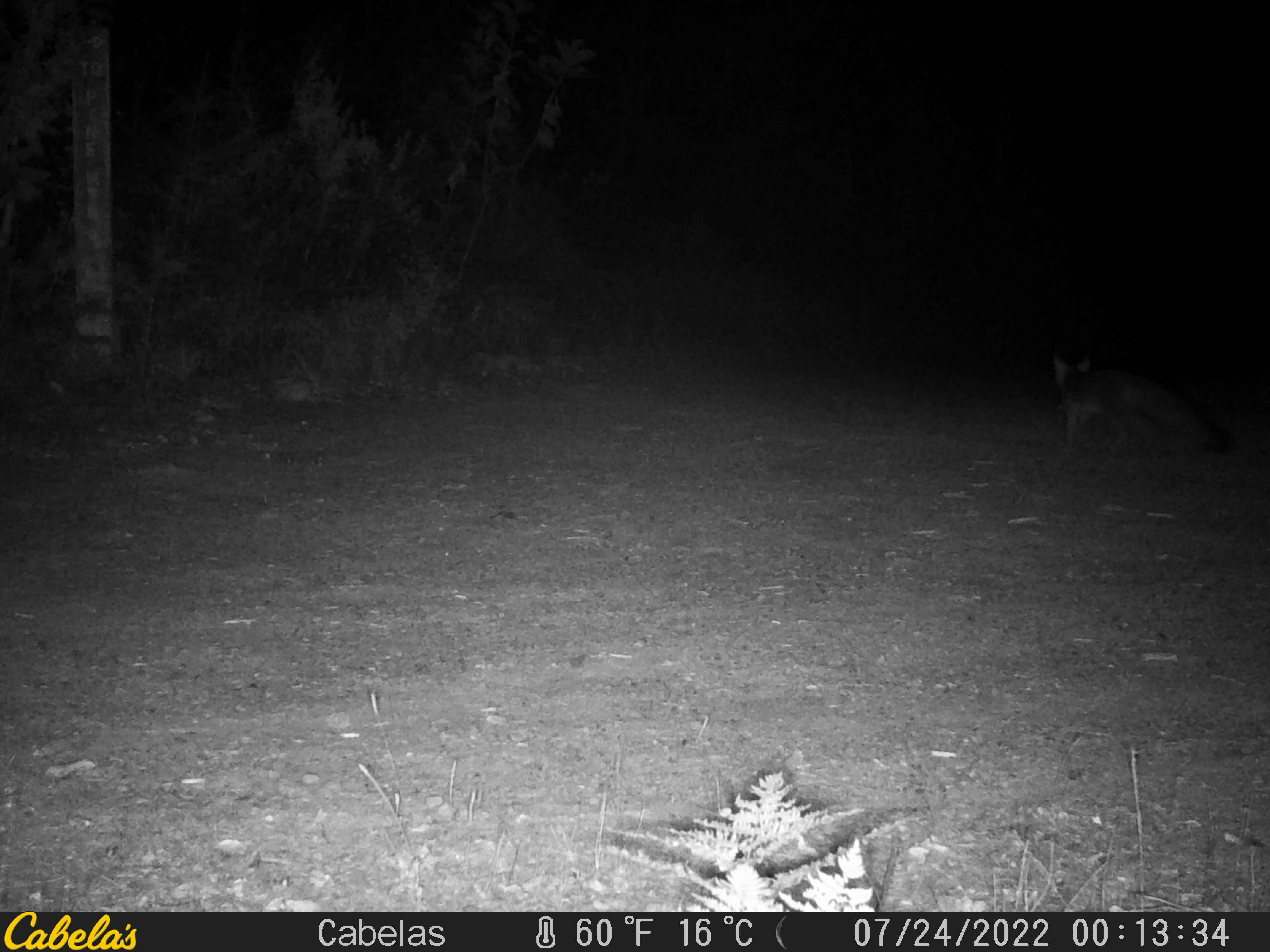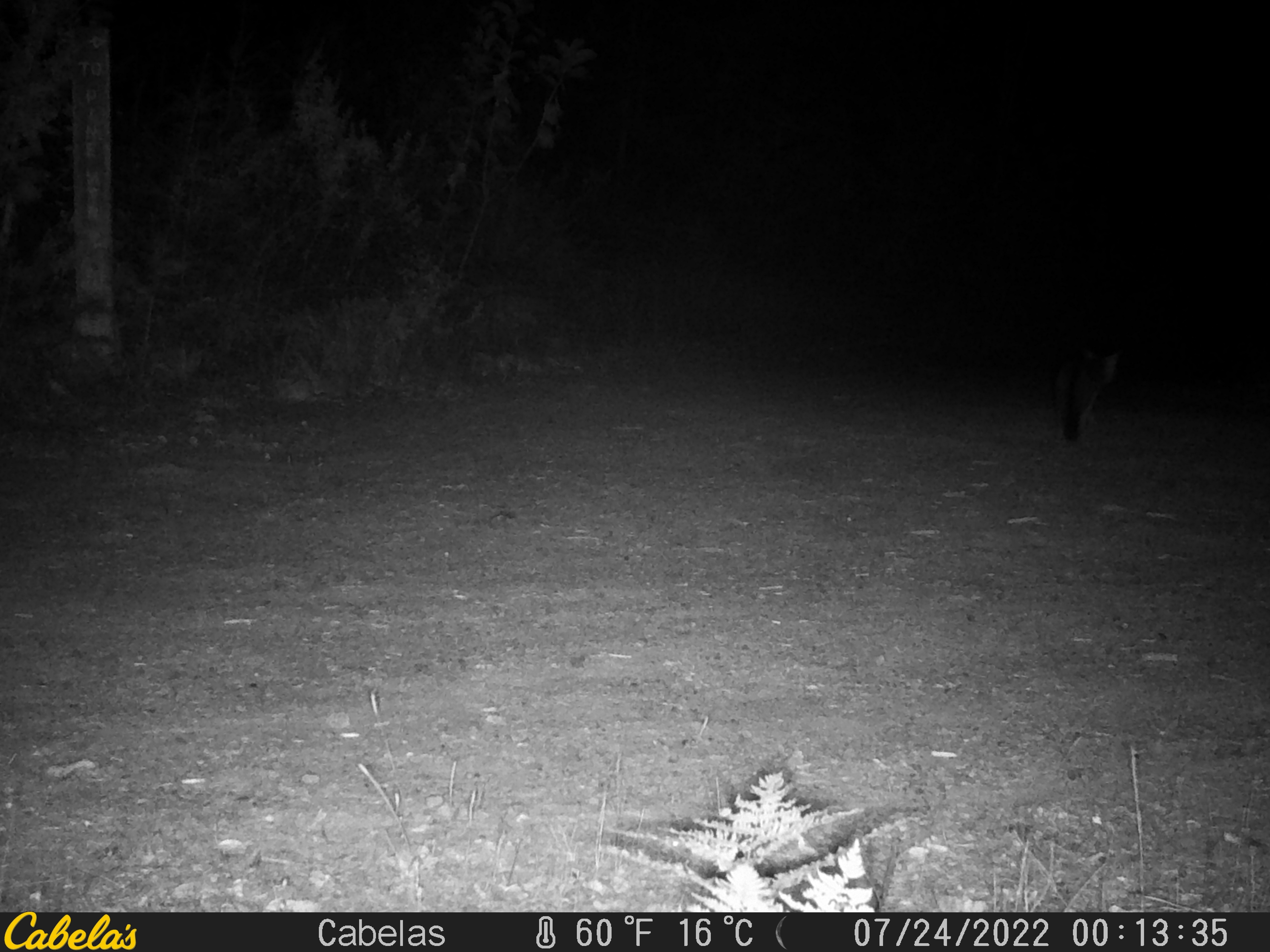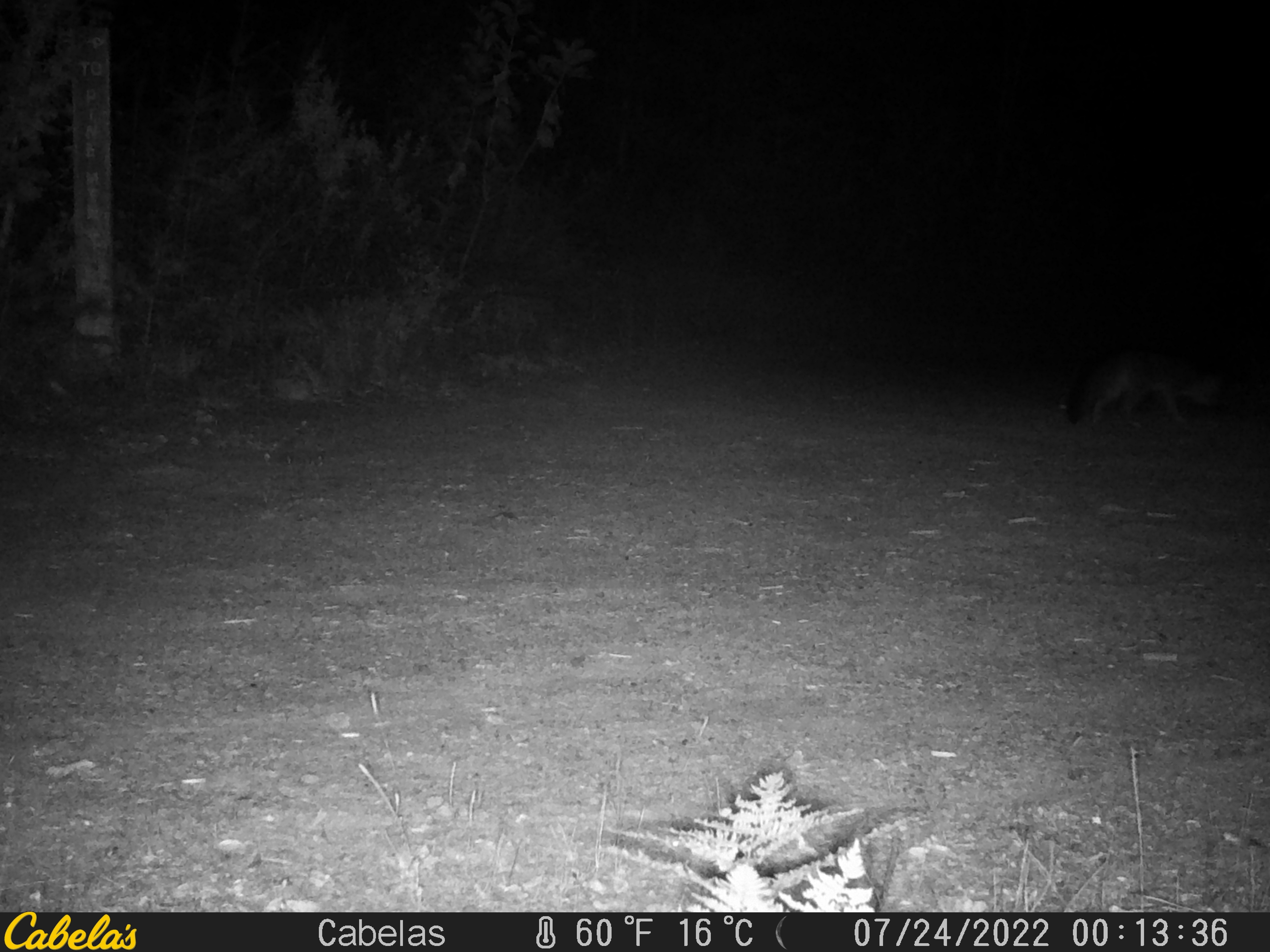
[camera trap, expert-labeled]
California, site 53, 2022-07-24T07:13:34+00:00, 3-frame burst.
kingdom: Animalia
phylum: Chordata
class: Mammalia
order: Carnivora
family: Canidae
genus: Urocyon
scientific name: Urocyon cinereoargenteus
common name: gray fox